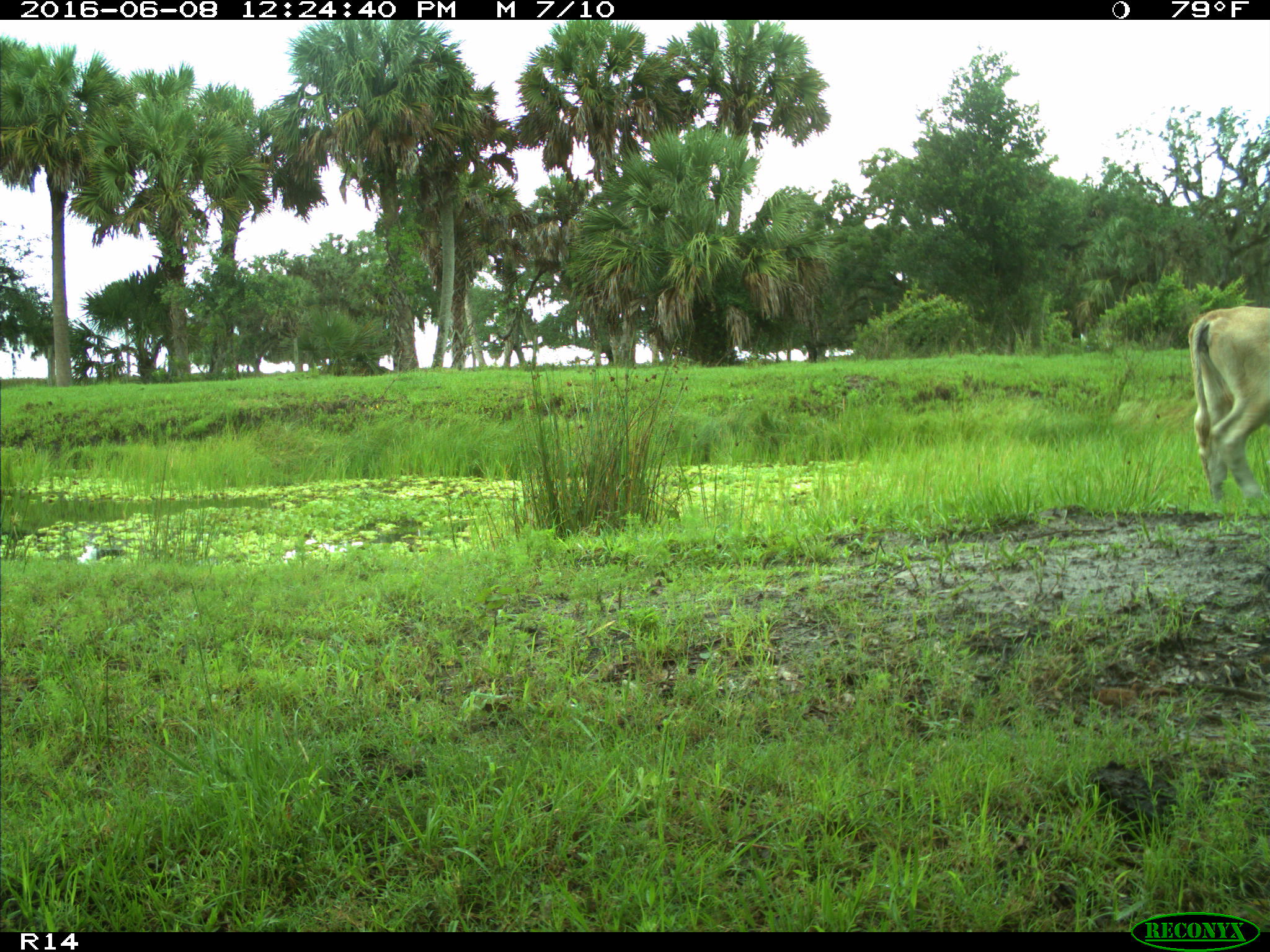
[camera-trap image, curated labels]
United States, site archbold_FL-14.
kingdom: Animalia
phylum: Chordata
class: Mammalia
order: Artiodactyla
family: Bovidae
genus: Bos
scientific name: Bos taurus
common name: domestic cow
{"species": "Bos taurus (domestic cow)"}